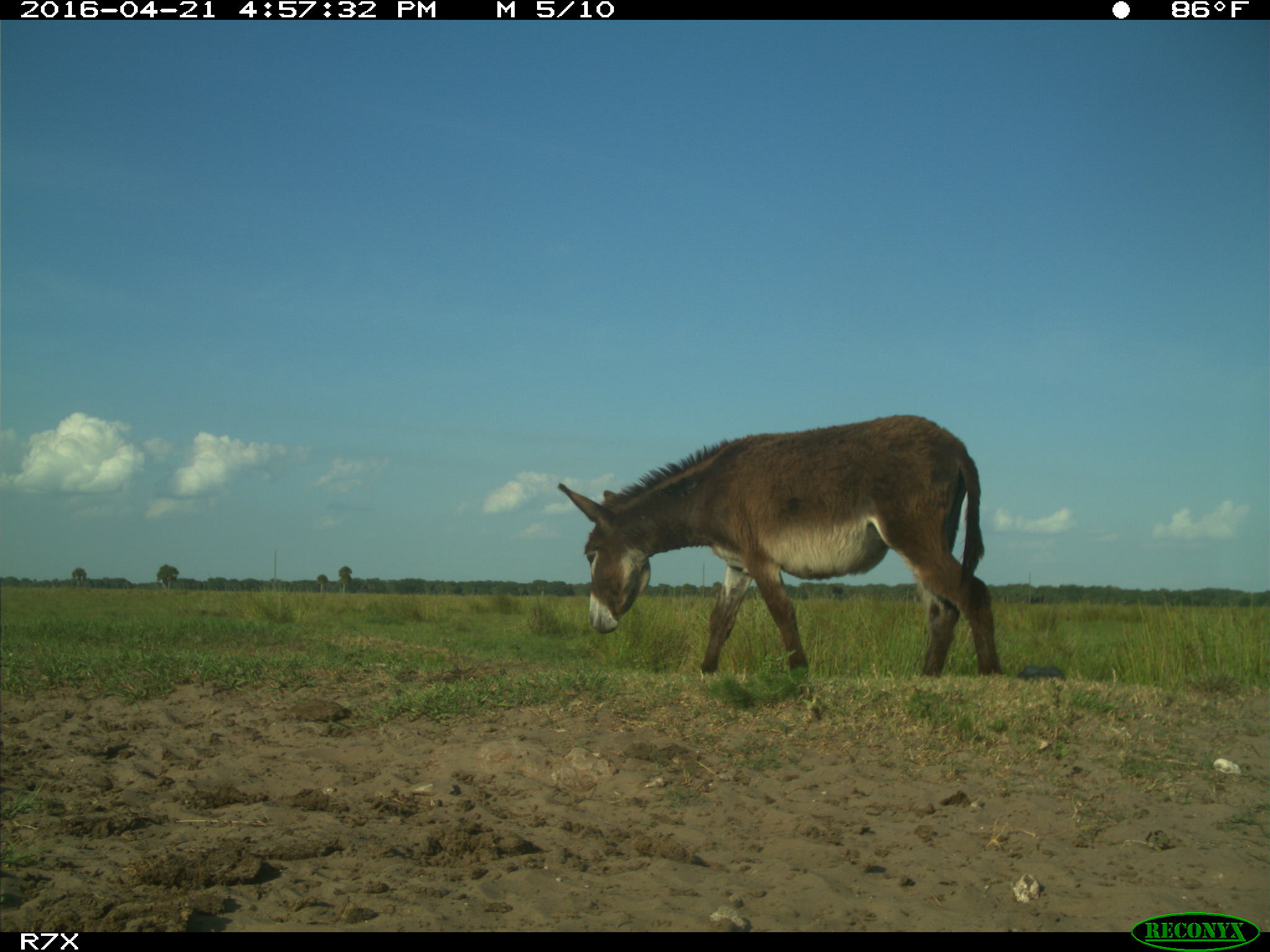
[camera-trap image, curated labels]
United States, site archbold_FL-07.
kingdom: Animalia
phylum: Chordata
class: Mammalia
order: Artiodactyla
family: Bovidae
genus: Bos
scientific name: Bos taurus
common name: domestic cow